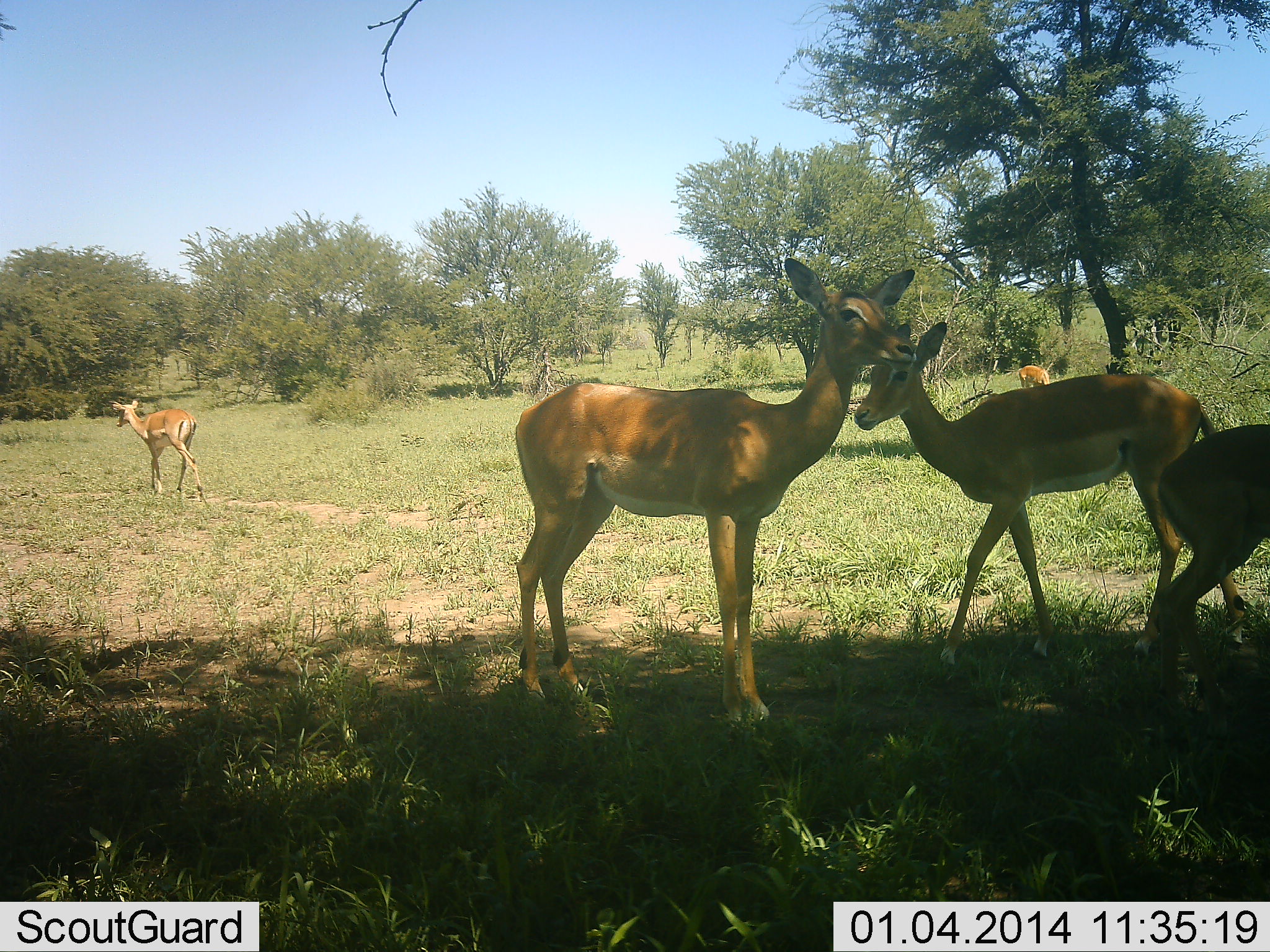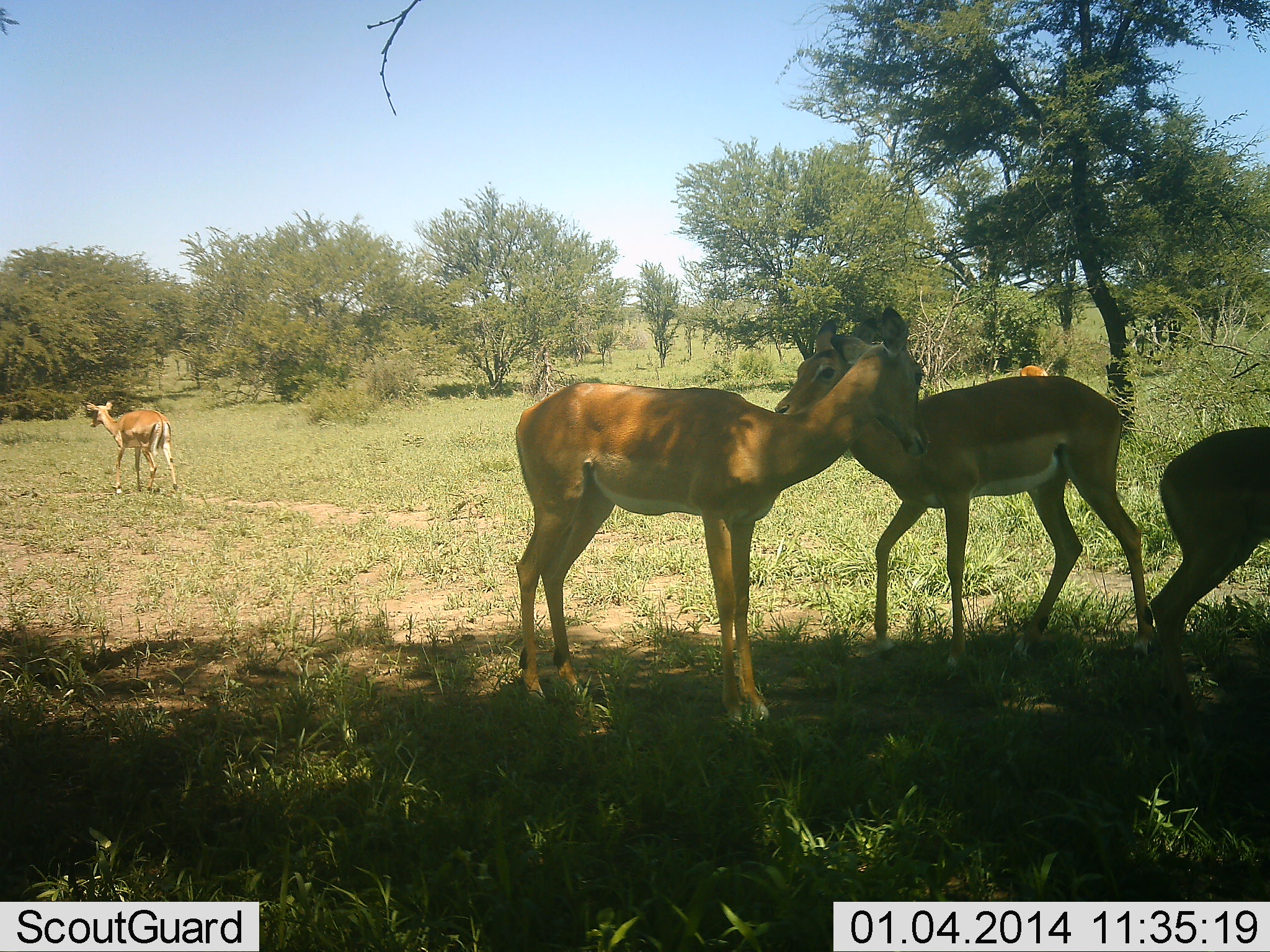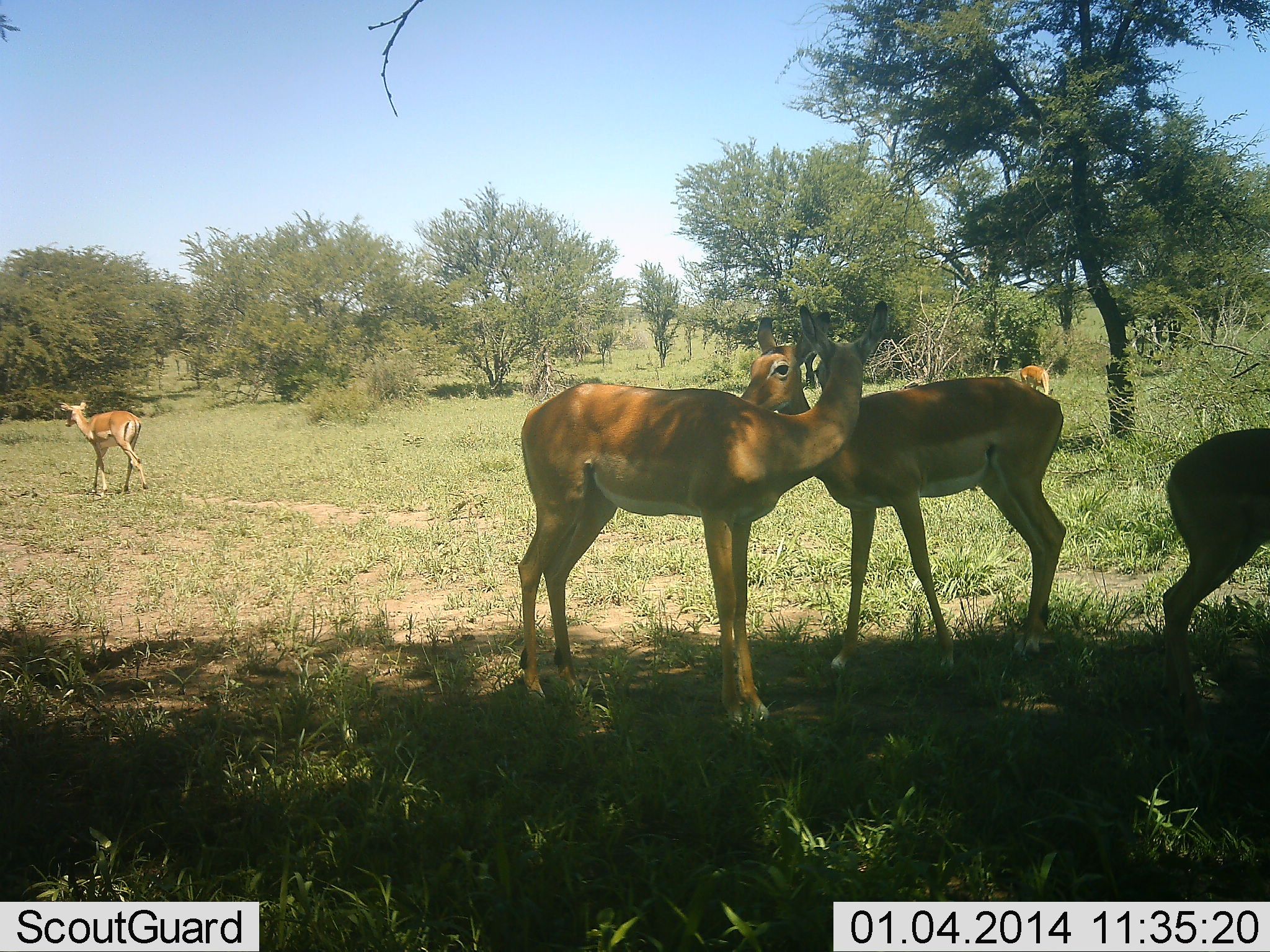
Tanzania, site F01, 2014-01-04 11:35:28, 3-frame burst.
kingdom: Animalia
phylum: Chordata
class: Mammalia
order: Artiodactyla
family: Bovidae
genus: Aepyceros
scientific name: Aepyceros melampus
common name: impala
Impala (Aepyceros melampus), count 5. Behavior (volunteer vote fractions): standing 80%, resting 0%, moving 80%, interacting 40%. Young present (vote fraction): 0%. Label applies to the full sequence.